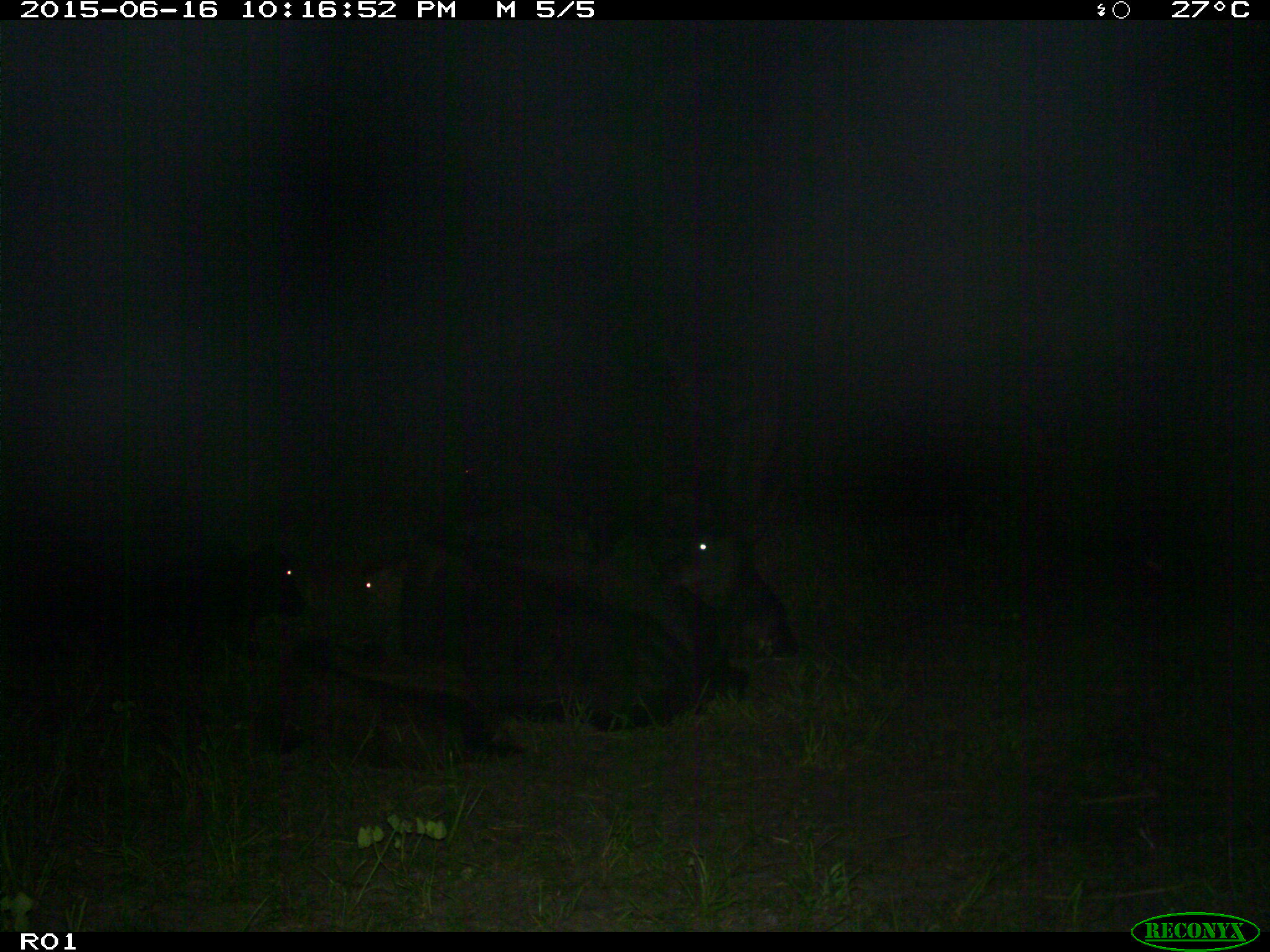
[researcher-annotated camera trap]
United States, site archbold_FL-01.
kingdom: Animalia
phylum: Chordata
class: Mammalia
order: Artiodactyla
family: Bovidae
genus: Bos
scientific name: Bos taurus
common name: domestic cow